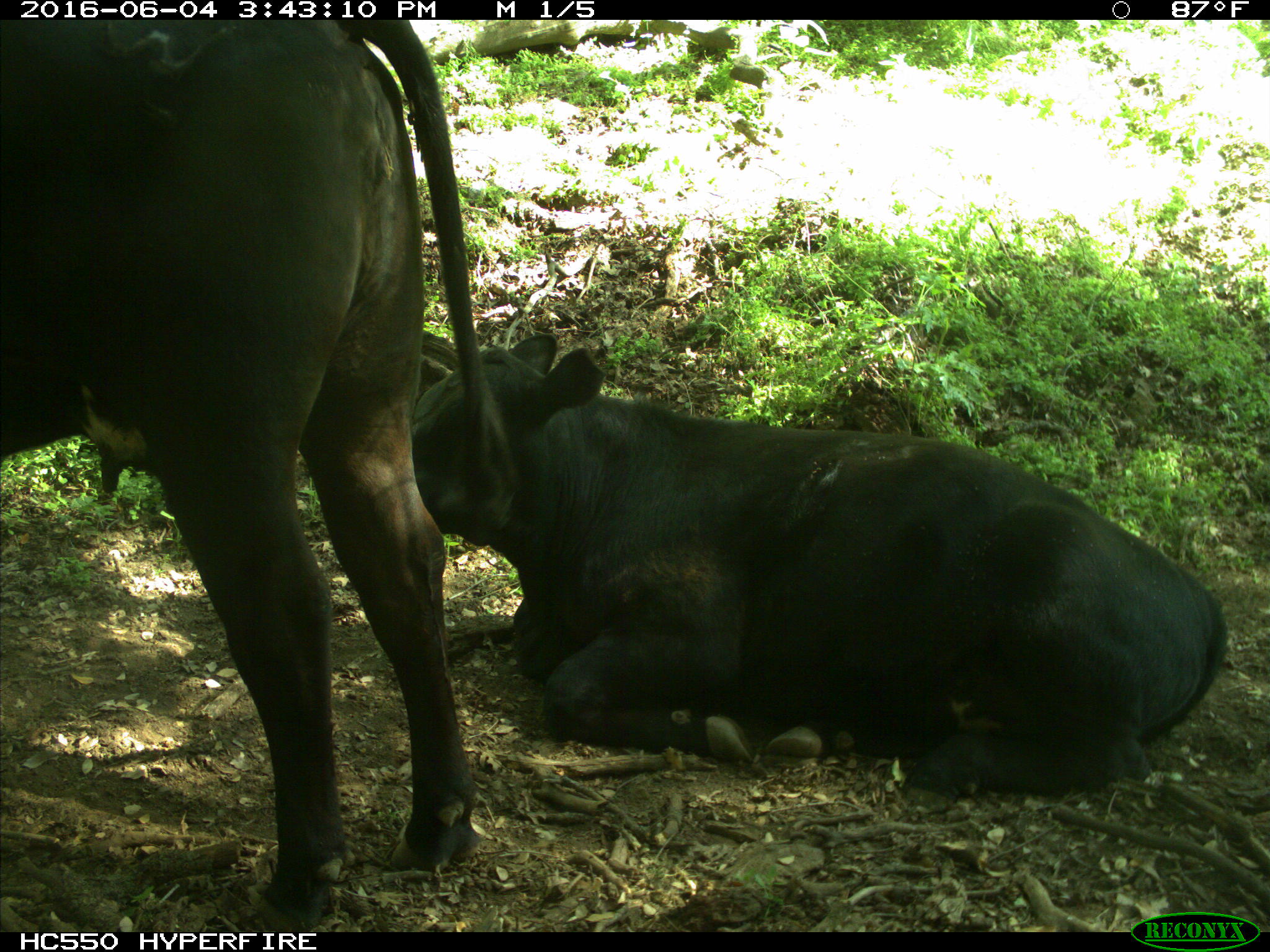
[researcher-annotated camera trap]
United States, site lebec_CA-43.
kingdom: Animalia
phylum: Chordata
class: Mammalia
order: Artiodactyla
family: Bovidae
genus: Bos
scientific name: Bos taurus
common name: domestic cow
Bos taurus (domestic cow).